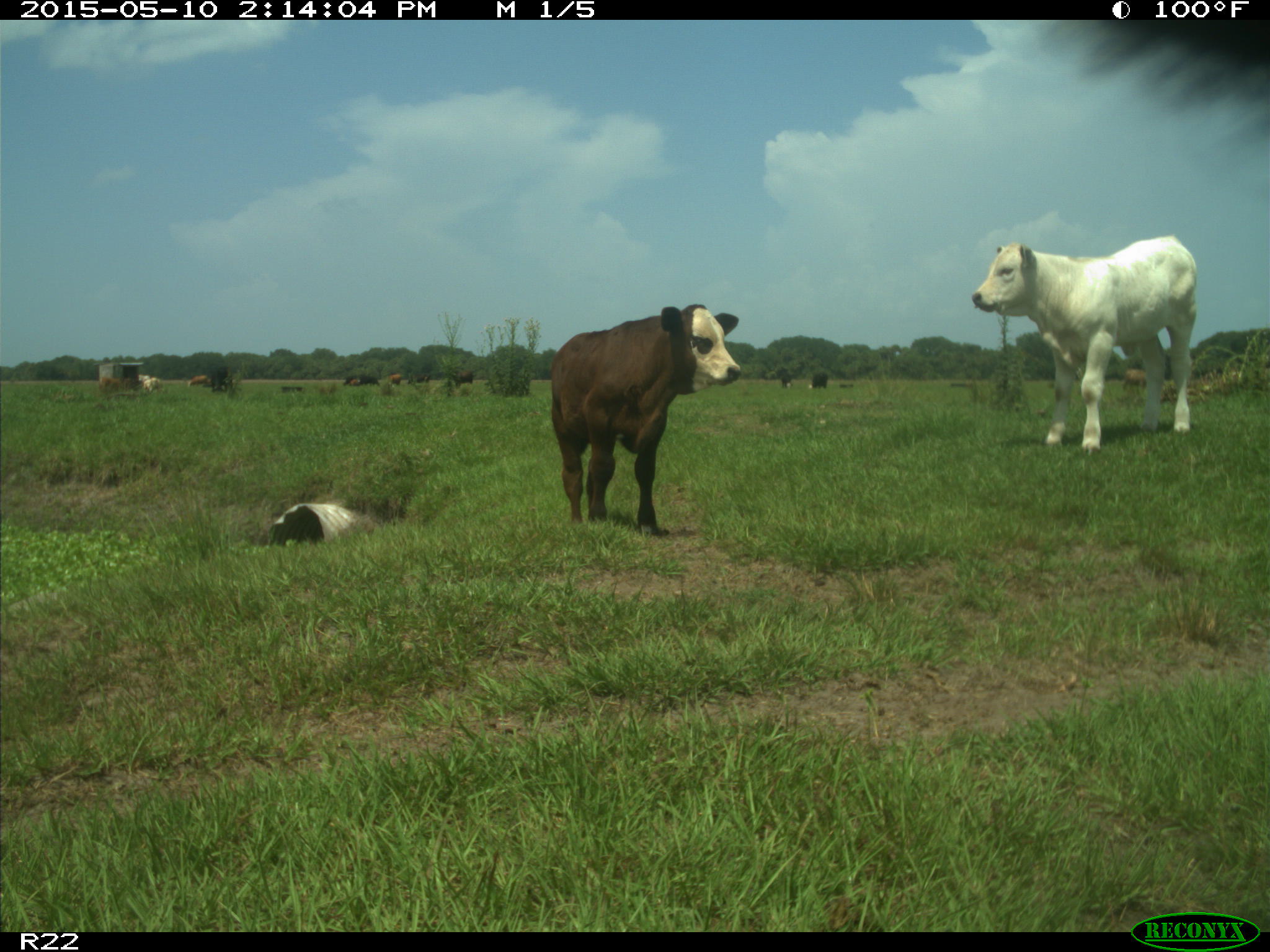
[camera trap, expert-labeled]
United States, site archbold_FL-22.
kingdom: Animalia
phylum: Chordata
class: Mammalia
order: Artiodactyla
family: Bovidae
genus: Bos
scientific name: Bos taurus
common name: domestic cow